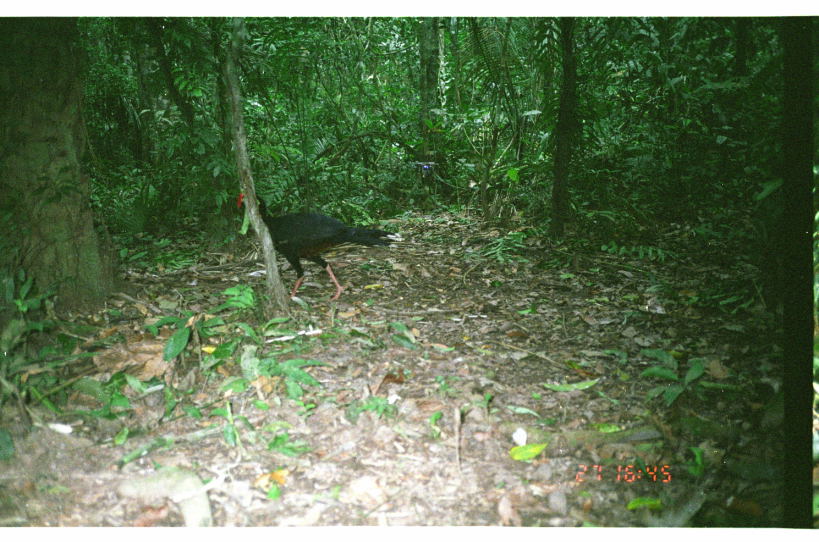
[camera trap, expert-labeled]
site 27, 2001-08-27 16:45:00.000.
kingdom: Animalia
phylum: Chordata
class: Aves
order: Galliformes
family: Cracidae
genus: Mitu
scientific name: Mitu tuberosum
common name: razor-billed curassow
Mitu tuberosum (razor-billed curassow).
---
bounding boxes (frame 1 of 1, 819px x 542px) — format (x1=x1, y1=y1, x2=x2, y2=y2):
mitu tuberosum: (x1=238, y1=193, x2=396, y2=300)